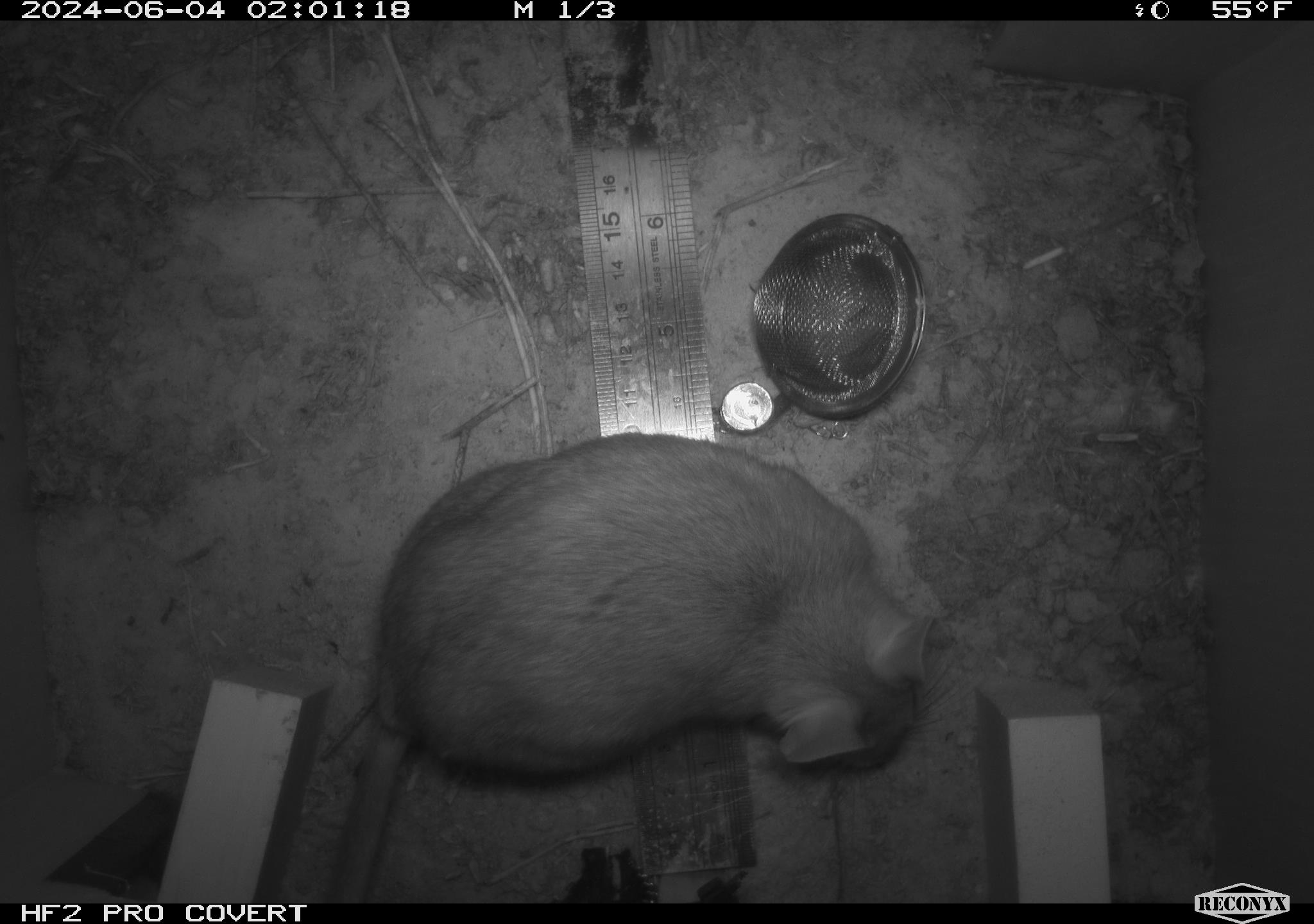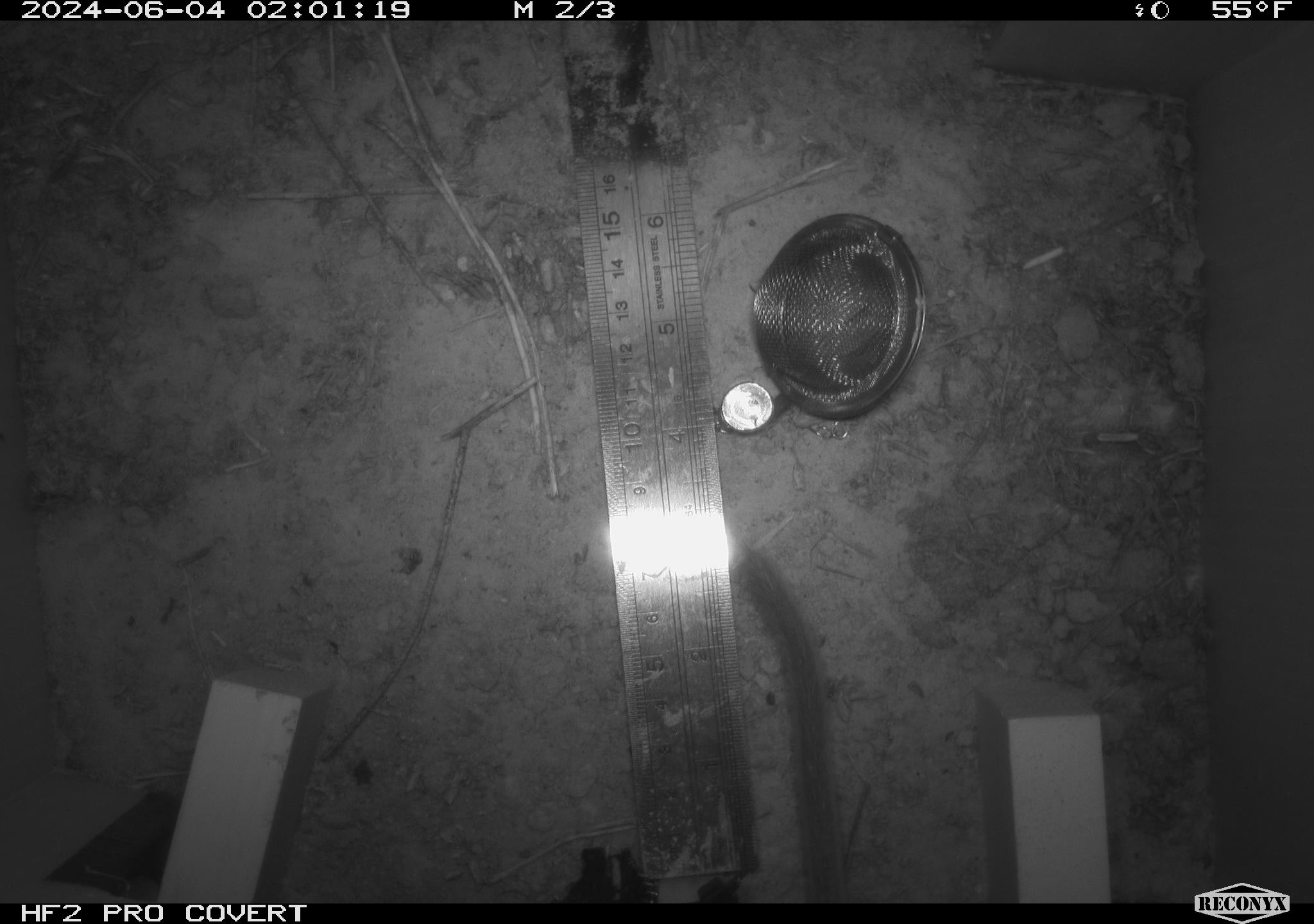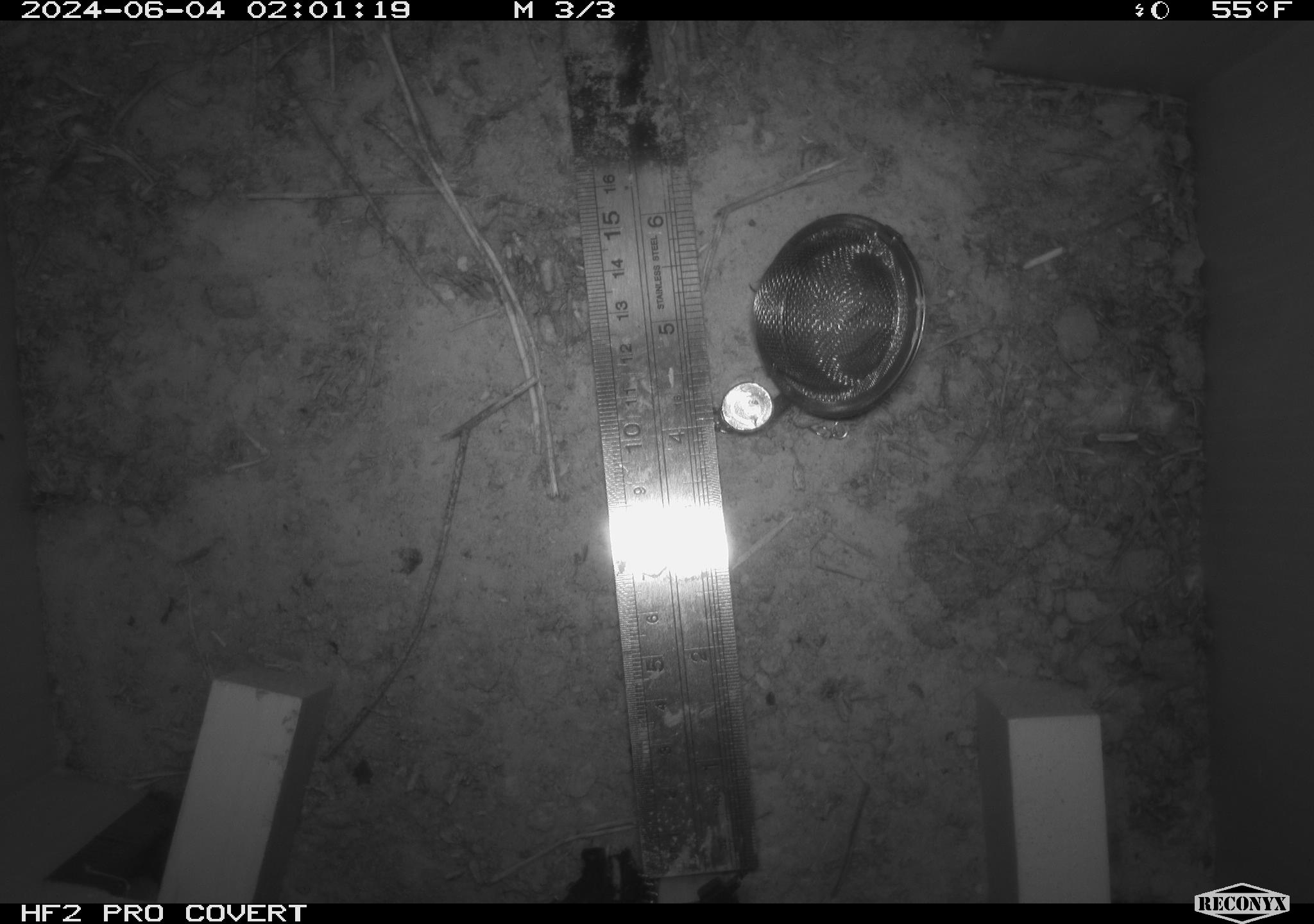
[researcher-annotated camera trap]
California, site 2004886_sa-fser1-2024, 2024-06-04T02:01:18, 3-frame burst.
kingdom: Animalia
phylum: Chordata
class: Mammalia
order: Rodentia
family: Sciuridae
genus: Neotamias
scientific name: Neotamias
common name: western chipmunks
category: neotamias species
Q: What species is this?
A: Neotamias species (western chipmunks) (Neotamias).